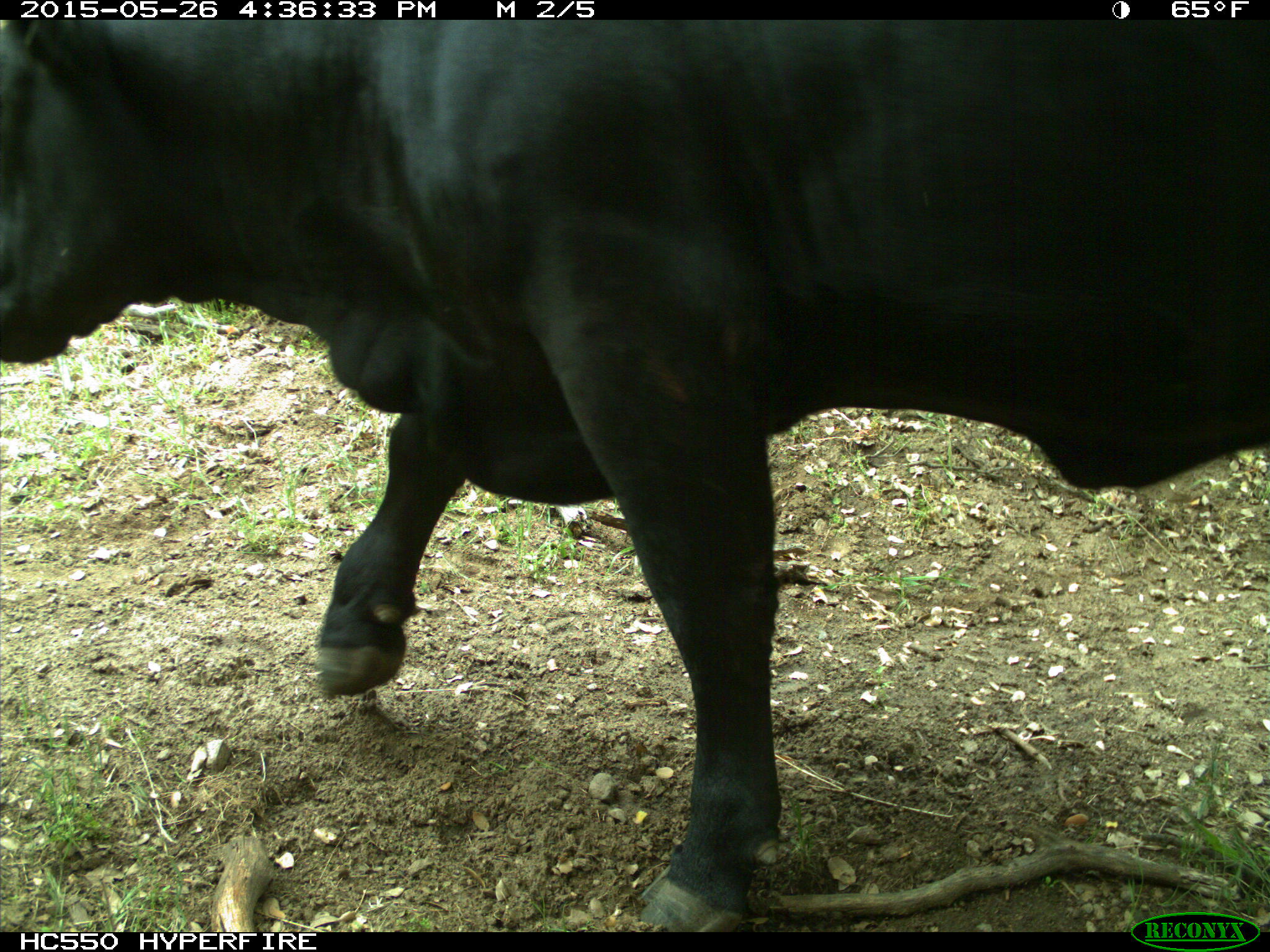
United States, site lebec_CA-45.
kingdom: Animalia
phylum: Chordata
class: Mammalia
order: Artiodactyla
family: Bovidae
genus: Bos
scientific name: Bos taurus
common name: domestic cow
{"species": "Bos taurus (domestic cow)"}